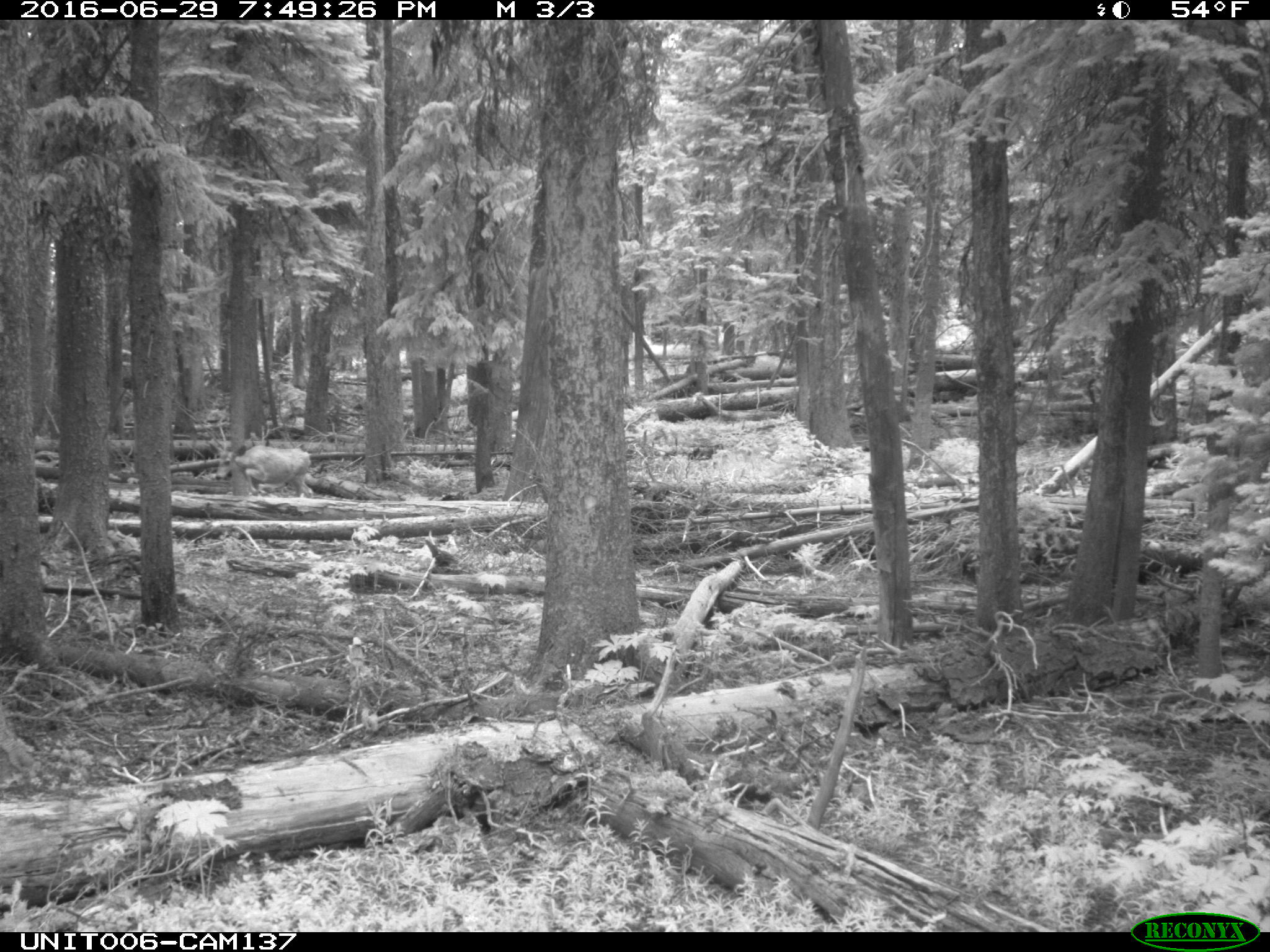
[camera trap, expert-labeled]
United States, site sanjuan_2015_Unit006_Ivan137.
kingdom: Animalia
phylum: Chordata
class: Mammalia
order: Artiodactyla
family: Cervidae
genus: Odocoileus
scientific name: Odocoileus hemionus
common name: mule deer